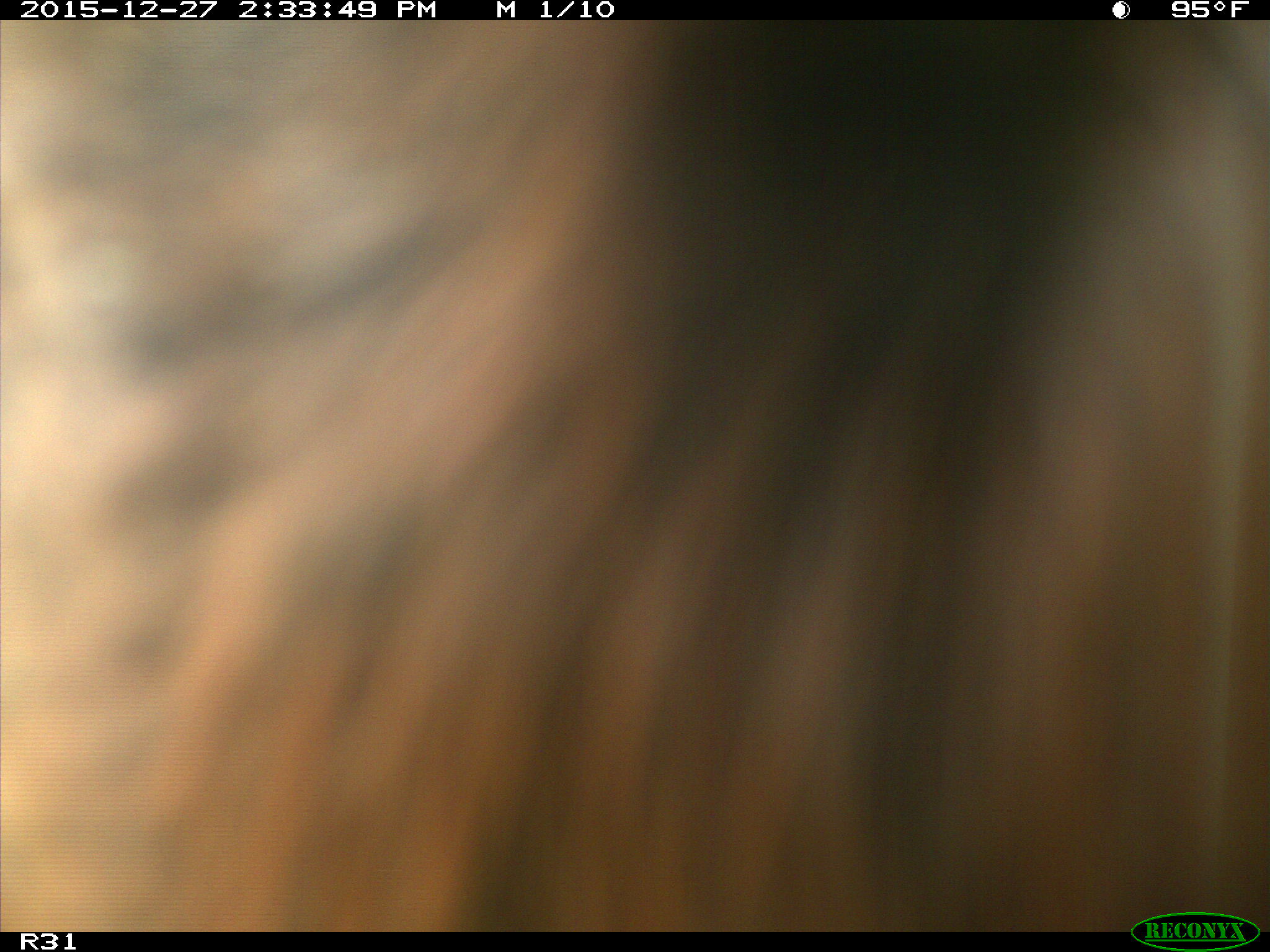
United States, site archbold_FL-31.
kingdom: Animalia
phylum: Chordata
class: Mammalia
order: Artiodactyla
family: Bovidae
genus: Bos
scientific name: Bos taurus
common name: domestic cow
Bos taurus (domestic cow).